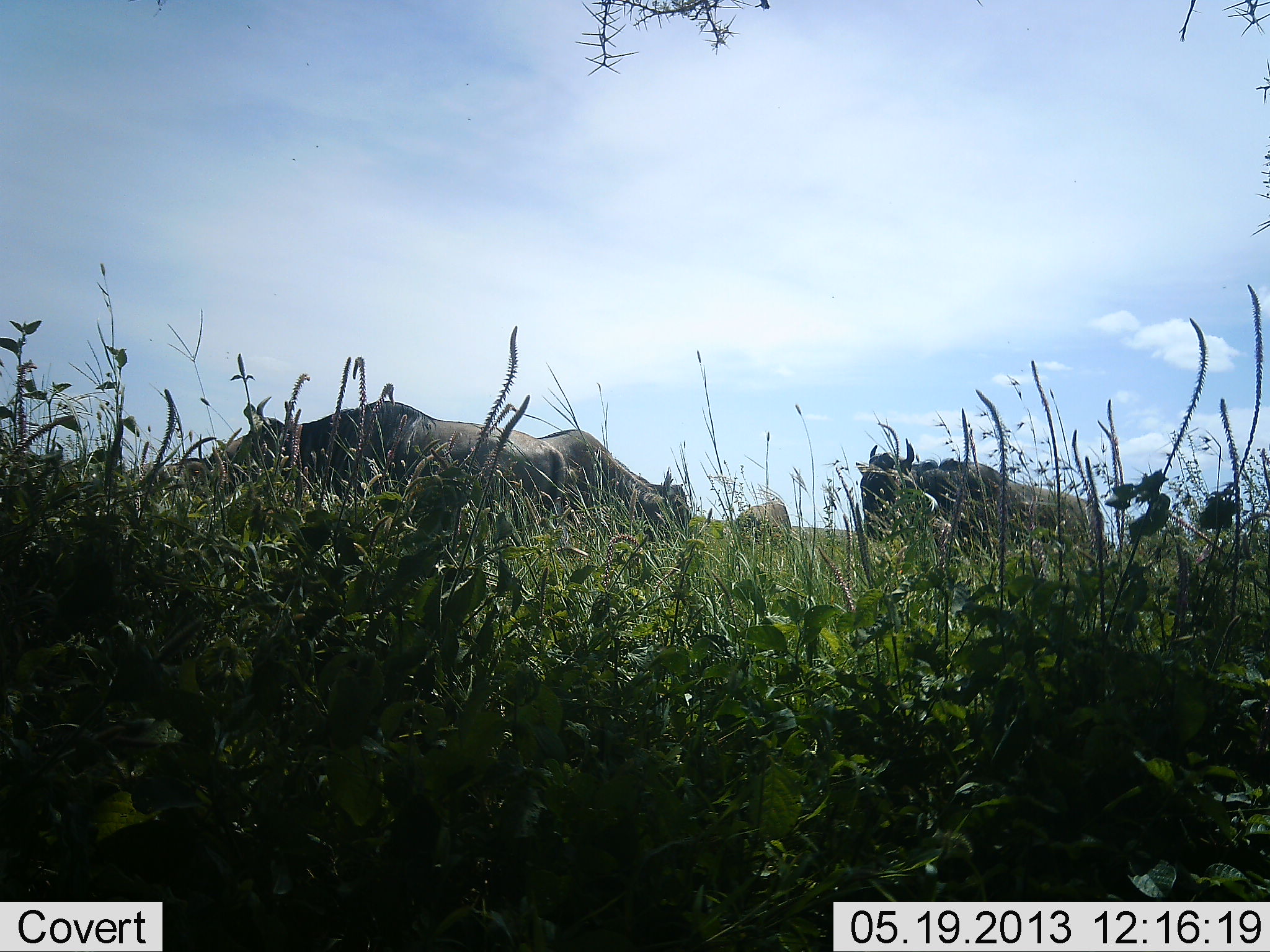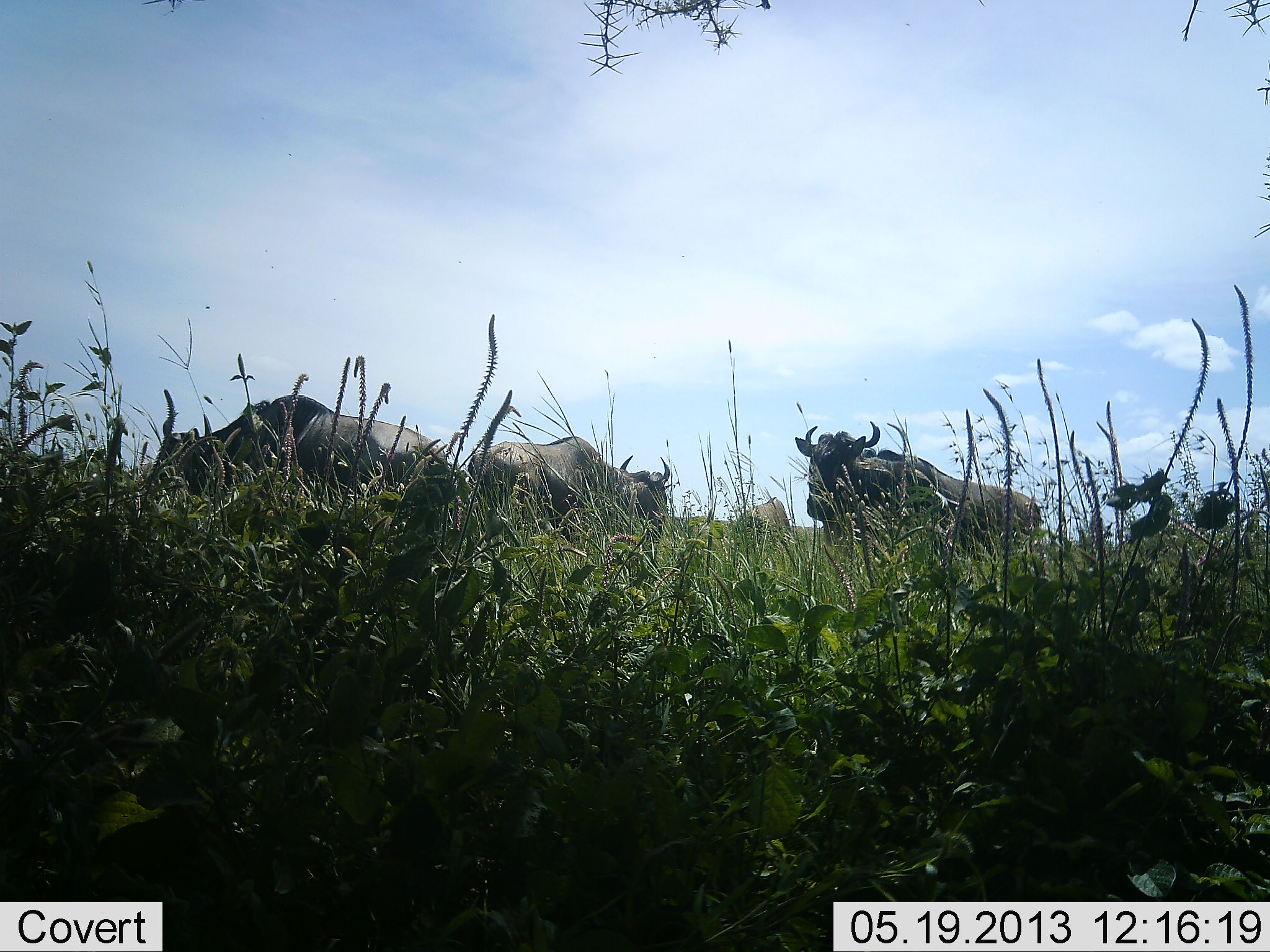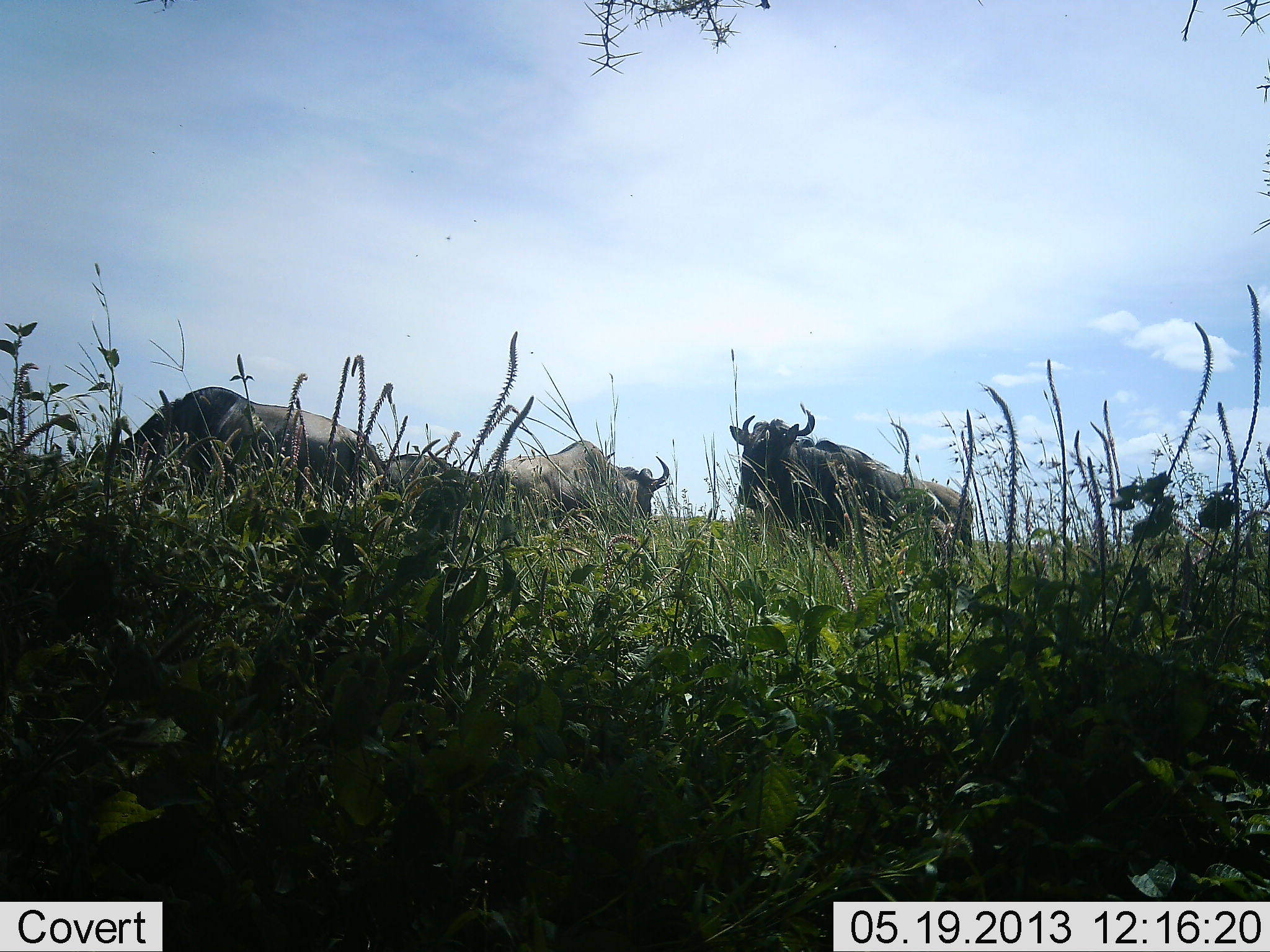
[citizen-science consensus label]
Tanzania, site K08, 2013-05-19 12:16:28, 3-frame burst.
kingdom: Animalia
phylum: Chordata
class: Mammalia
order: Artiodactyla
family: Bovidae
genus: Connochaetes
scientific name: Connochaetes taurinus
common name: blue wildebeest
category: wildebeest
Wildebeest (blue wildebeest) (Connochaetes taurinus), count 4. Behavior (volunteer vote fractions): standing 35%, resting 0%, moving 78%, interacting 0%. Young present (vote fraction): 0%. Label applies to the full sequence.